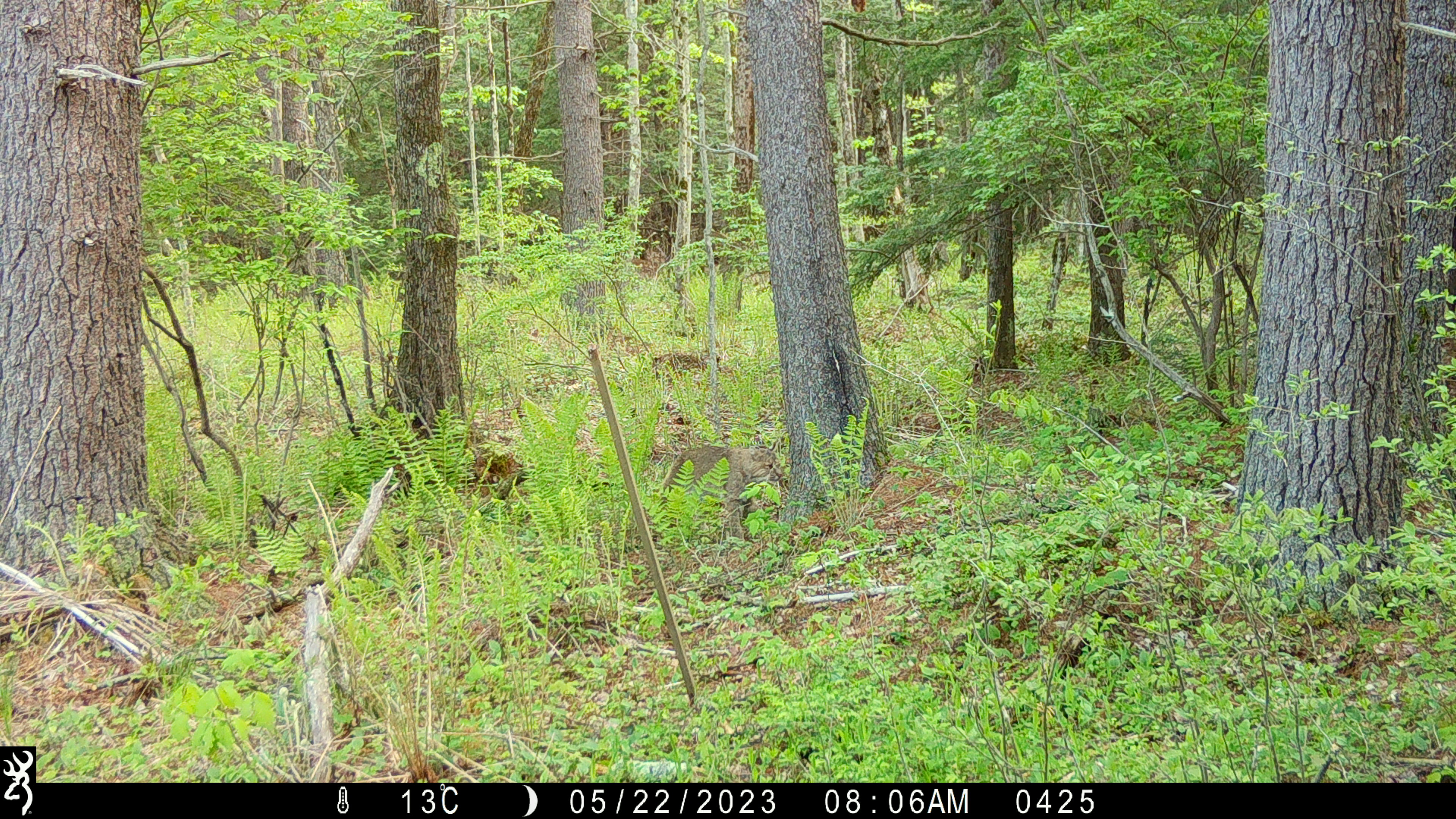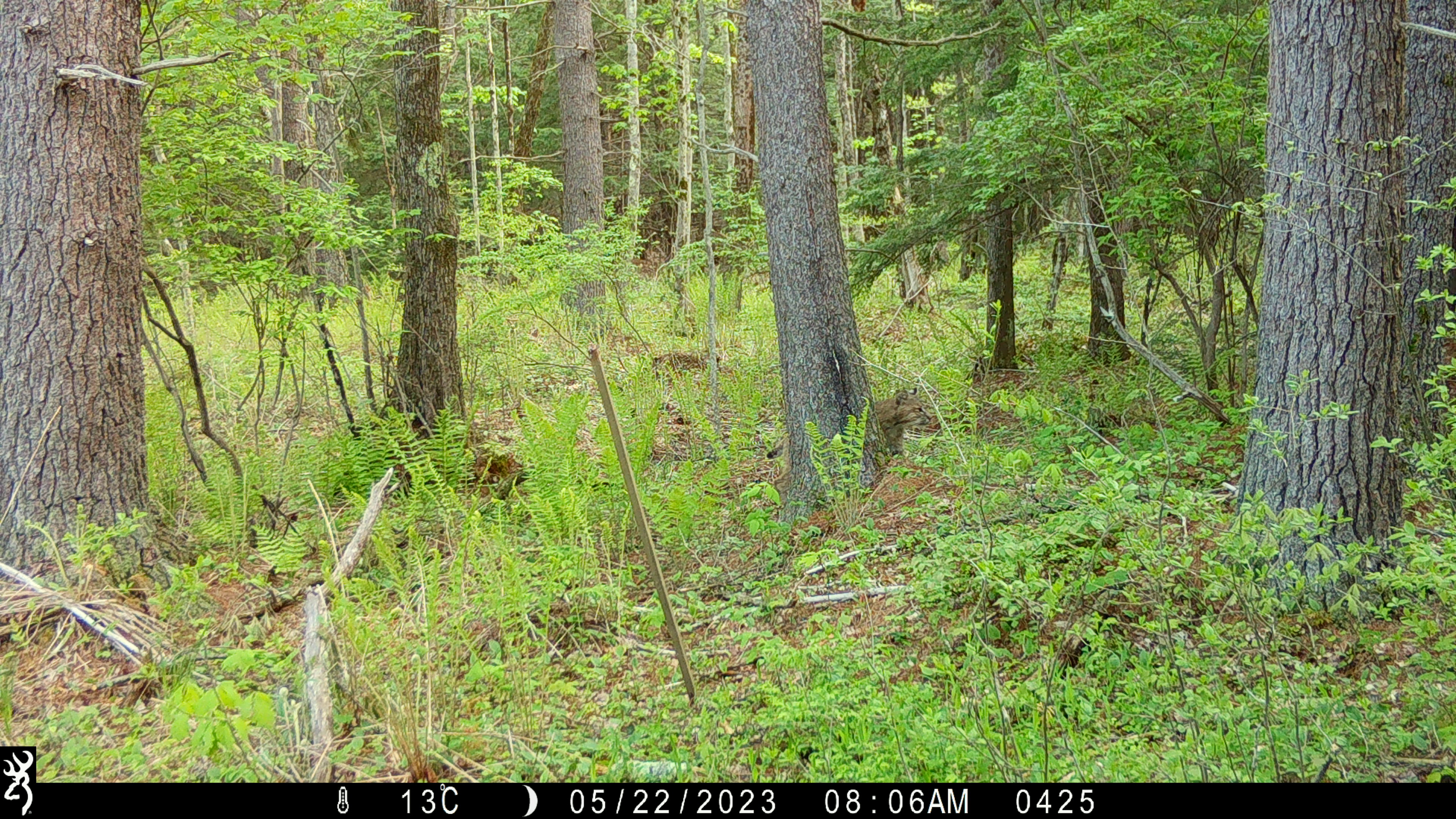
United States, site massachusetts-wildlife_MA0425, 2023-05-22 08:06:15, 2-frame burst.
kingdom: Animalia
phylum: Chordata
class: Mammalia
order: Carnivora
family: Felidae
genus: Lynx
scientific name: Lynx rufus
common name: bobcat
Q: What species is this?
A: Bobcat (Lynx rufus).